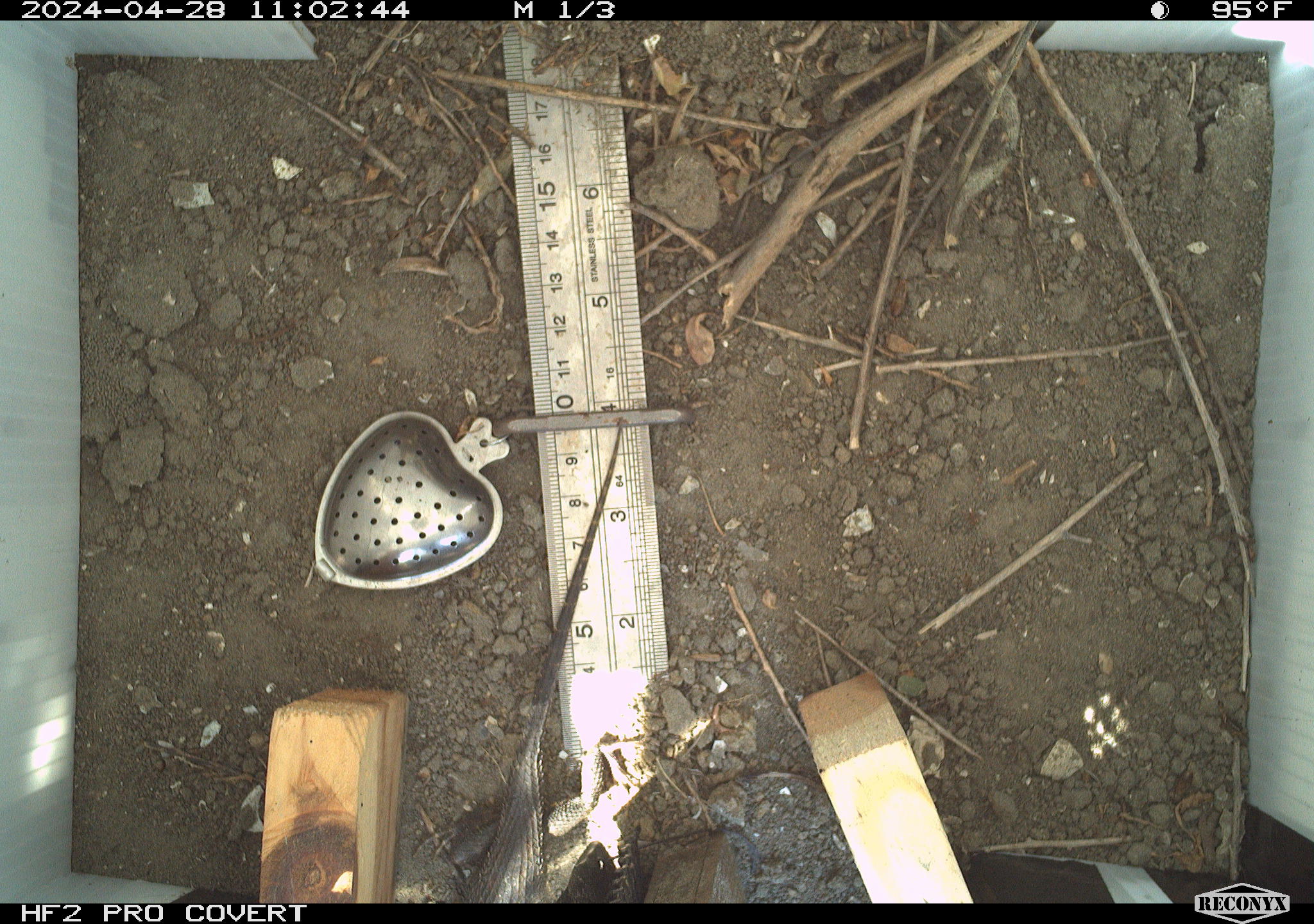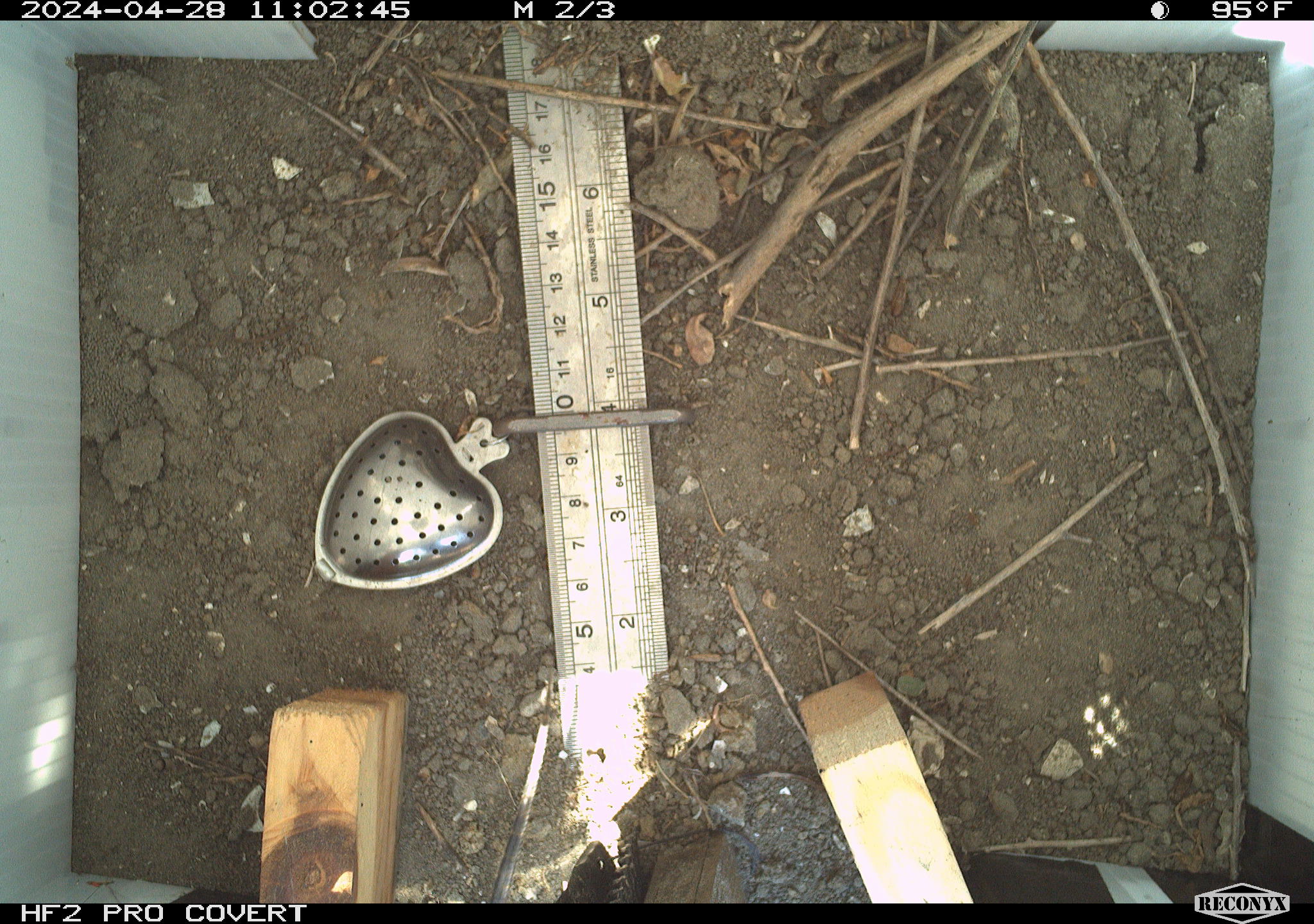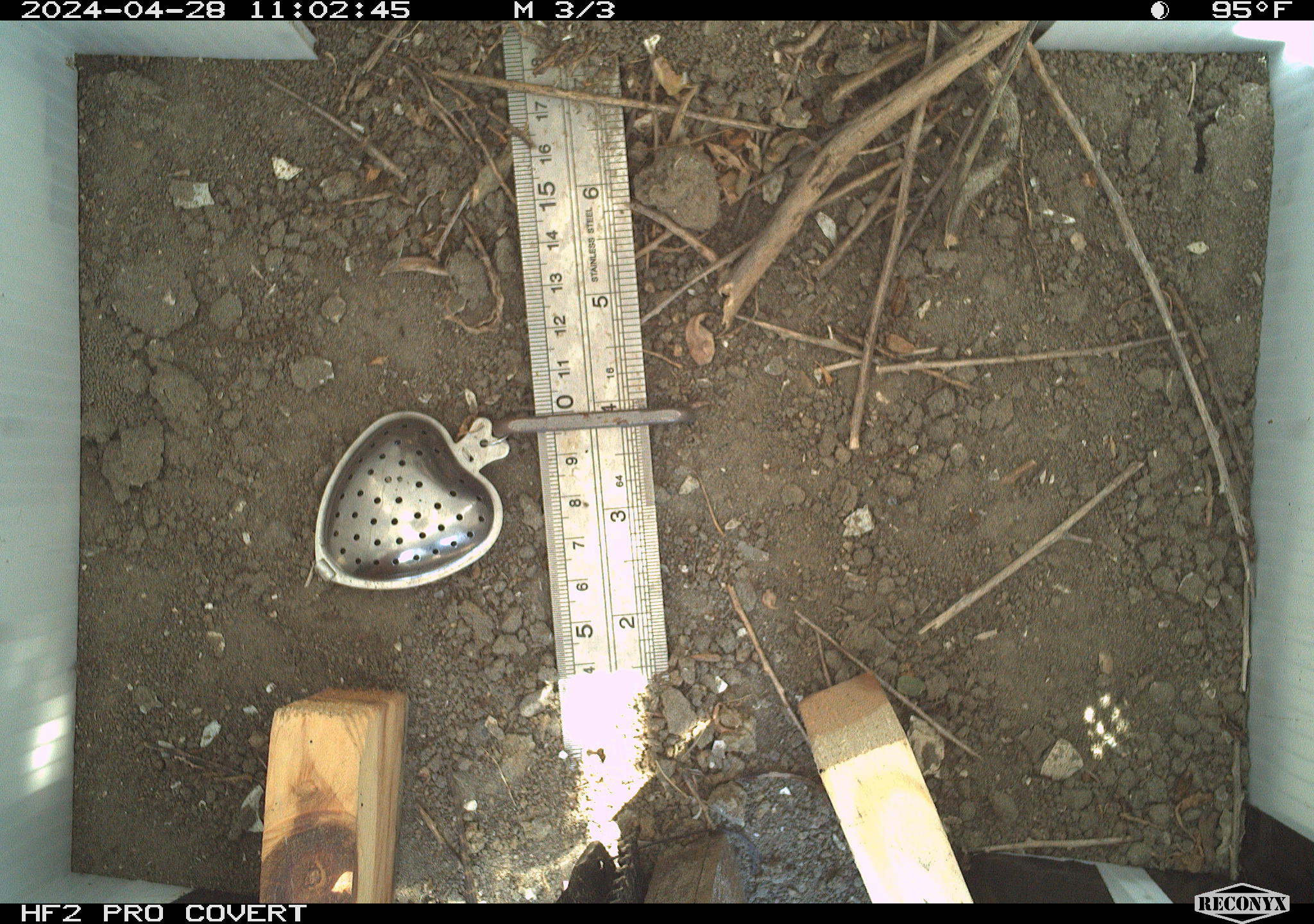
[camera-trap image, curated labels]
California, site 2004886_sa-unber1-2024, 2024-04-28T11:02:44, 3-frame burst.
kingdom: Animalia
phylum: Chordata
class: Reptilia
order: Squamata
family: Phrynosomatidae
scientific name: Phrynosomatidae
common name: phrynosomatid lizards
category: phrynosomatidae family